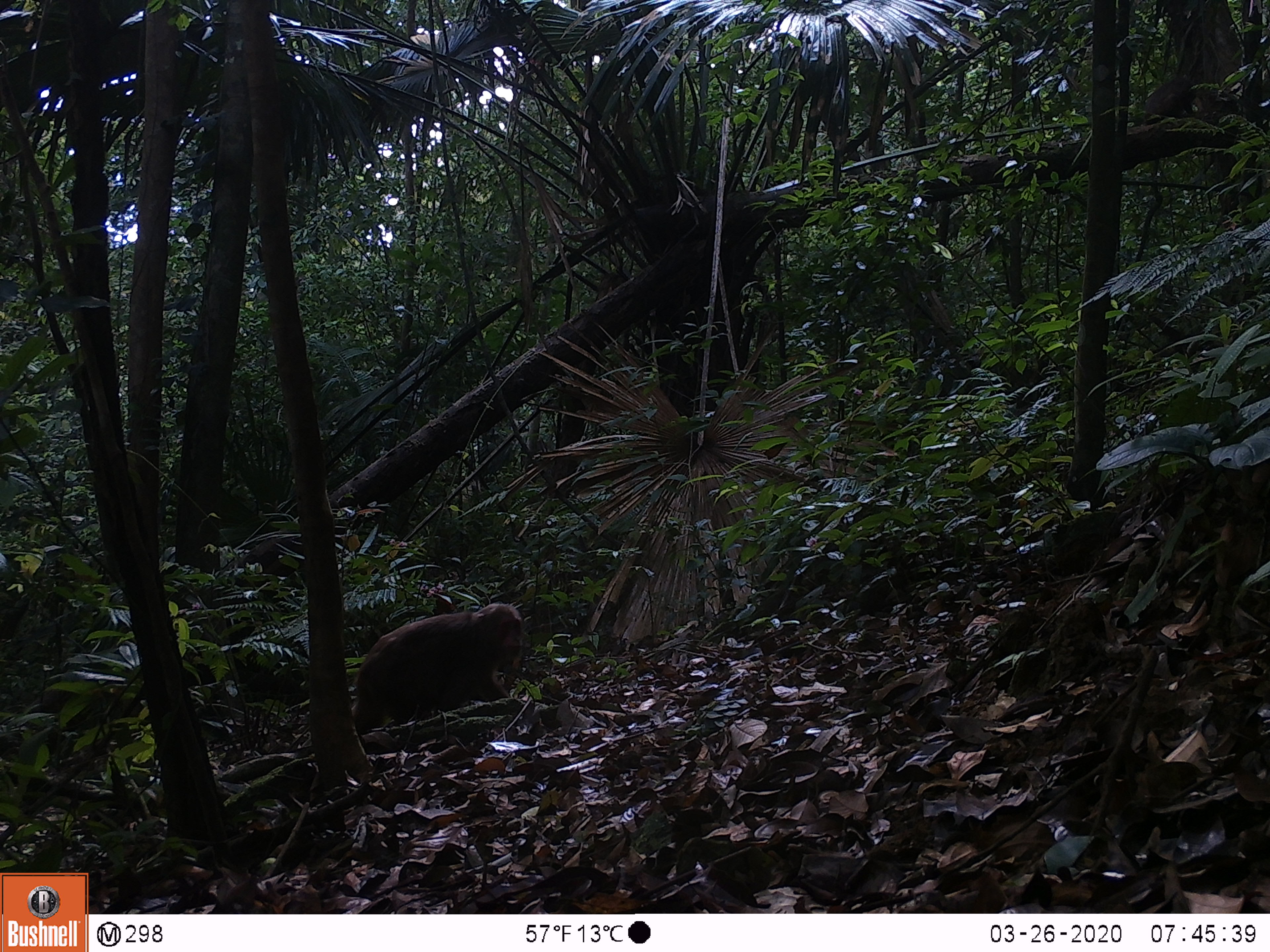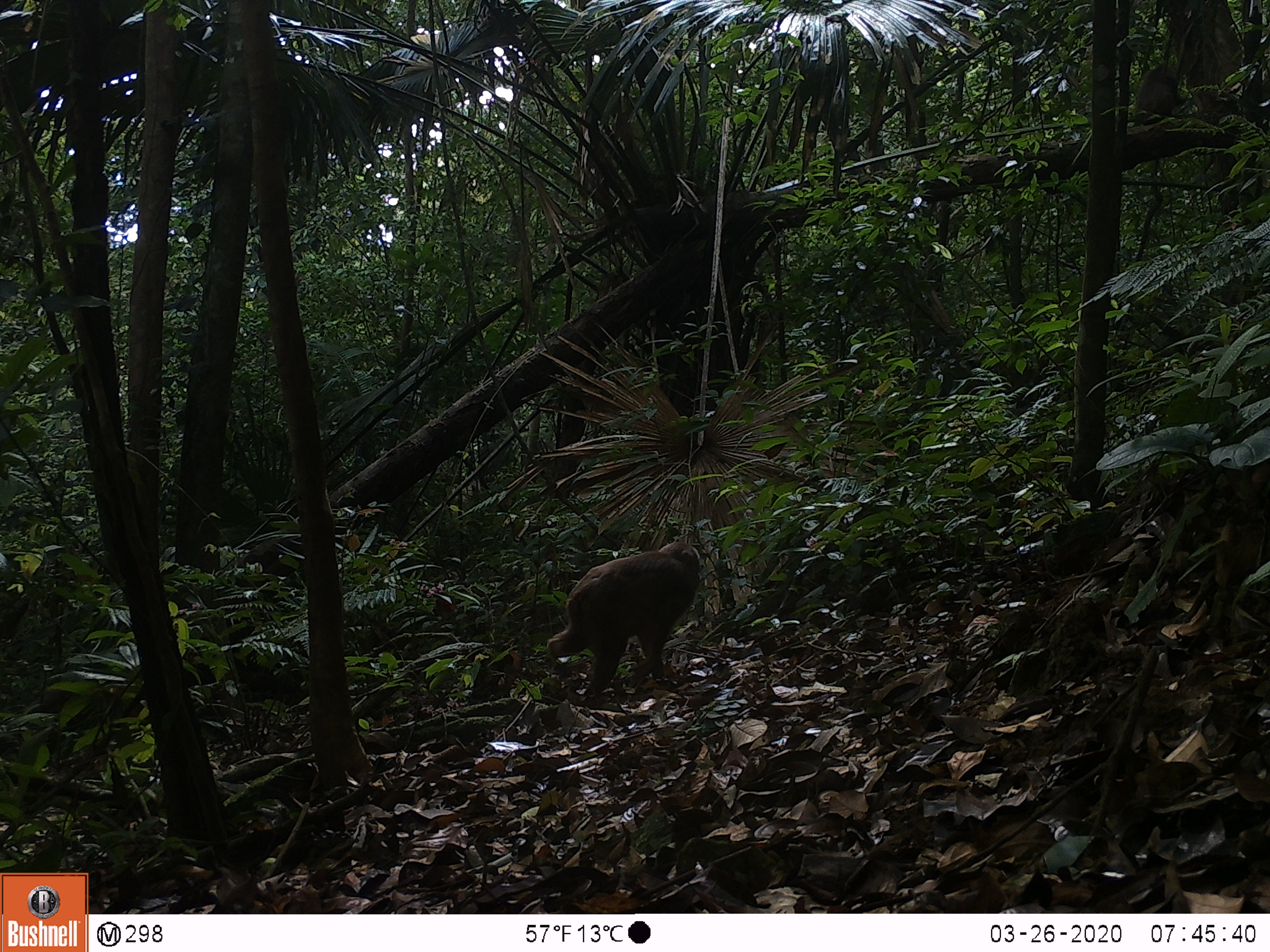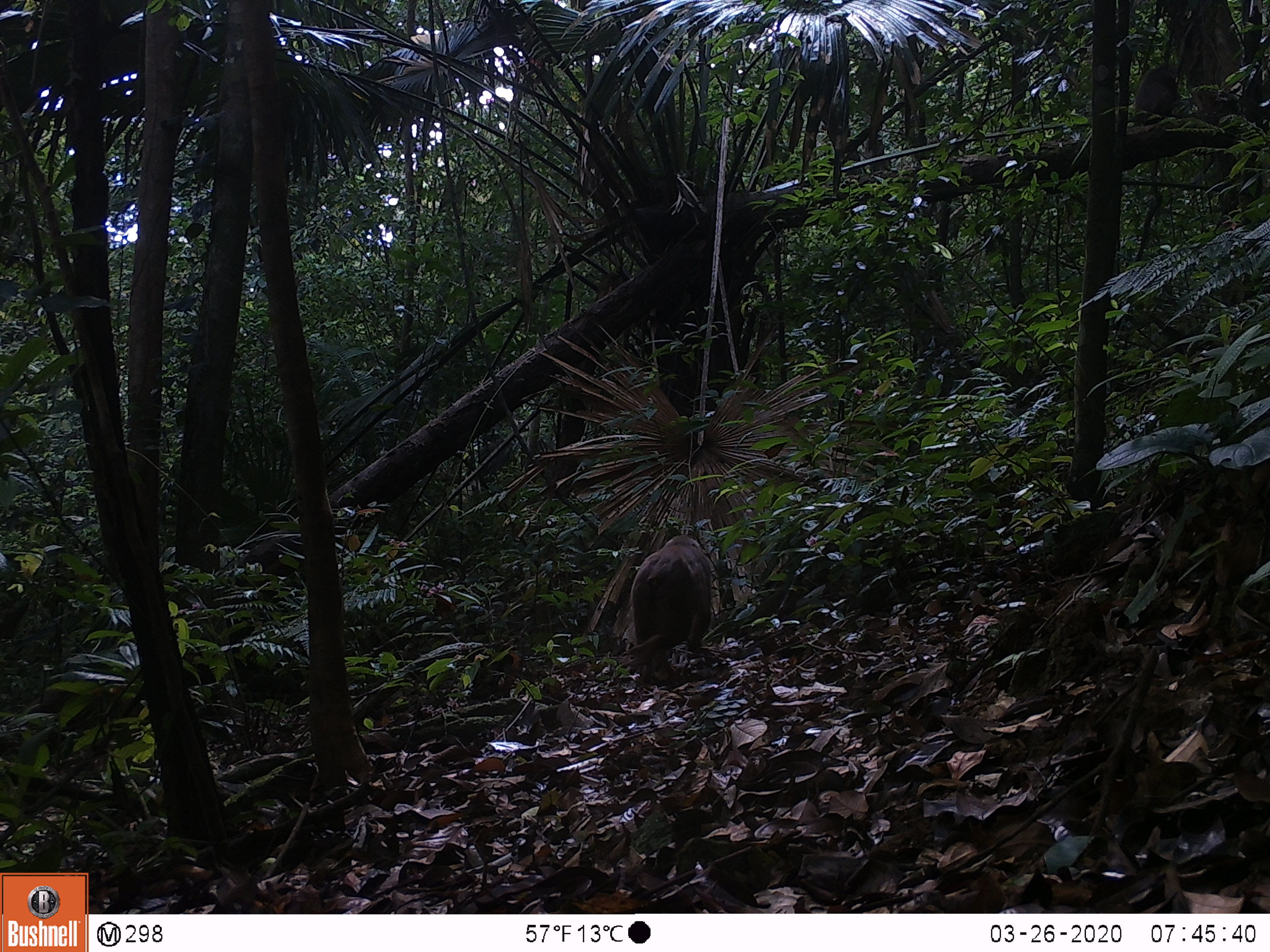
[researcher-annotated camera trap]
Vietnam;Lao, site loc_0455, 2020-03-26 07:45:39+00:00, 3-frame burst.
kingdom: Animalia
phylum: Chordata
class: Mammalia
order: Primates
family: Cercopithecidae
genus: Macaca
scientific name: Macaca arctoides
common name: stump-tailed macaque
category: stump tailed macaque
Stump tailed macaque (stump-tailed macaque) (Macaca arctoides). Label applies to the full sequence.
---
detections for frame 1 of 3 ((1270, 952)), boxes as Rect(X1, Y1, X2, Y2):
stump tailed macaque: Rect(354, 603, 524, 738)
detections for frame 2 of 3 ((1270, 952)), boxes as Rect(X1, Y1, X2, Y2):
stump tailed macaque: Rect(544, 540, 700, 709)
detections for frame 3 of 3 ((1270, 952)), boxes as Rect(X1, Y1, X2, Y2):
stump tailed macaque: Rect(620, 535, 712, 684)